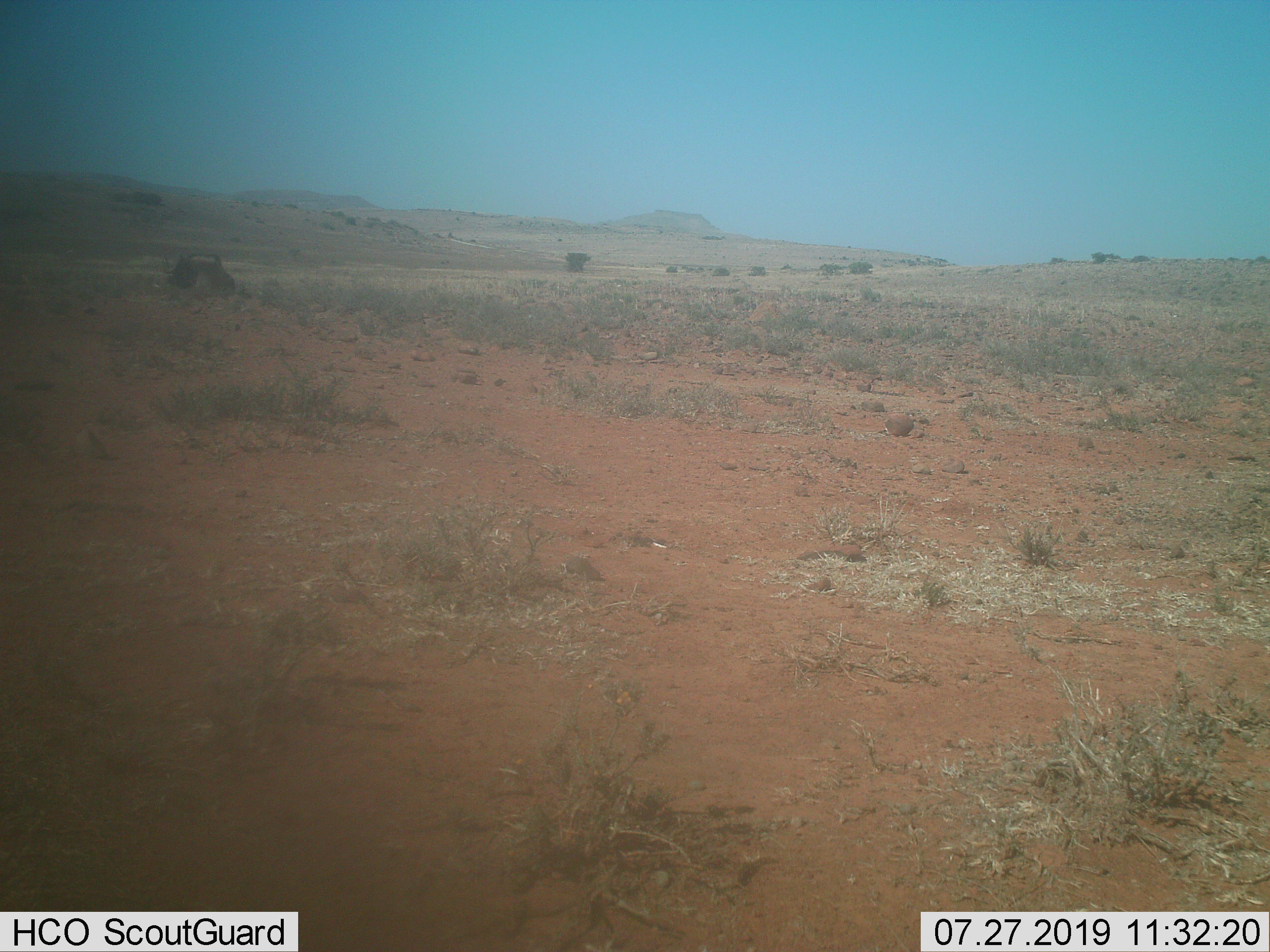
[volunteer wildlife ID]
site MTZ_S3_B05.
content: unidentified animal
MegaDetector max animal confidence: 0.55